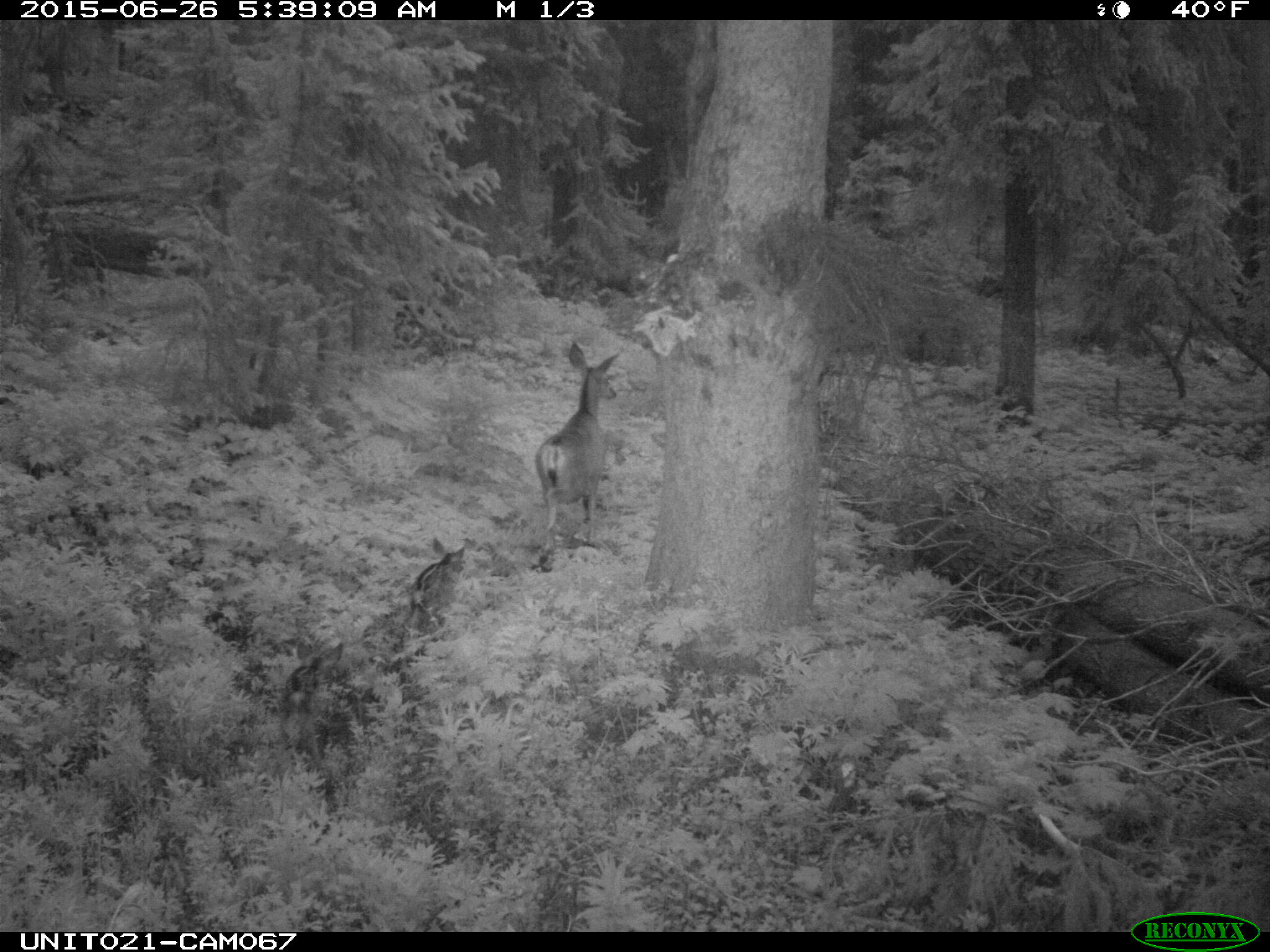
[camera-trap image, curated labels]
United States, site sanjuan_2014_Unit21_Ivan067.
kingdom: Animalia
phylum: Chordata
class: Mammalia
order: Artiodactyla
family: Cervidae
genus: Odocoileus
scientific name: Odocoileus hemionus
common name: mule deer